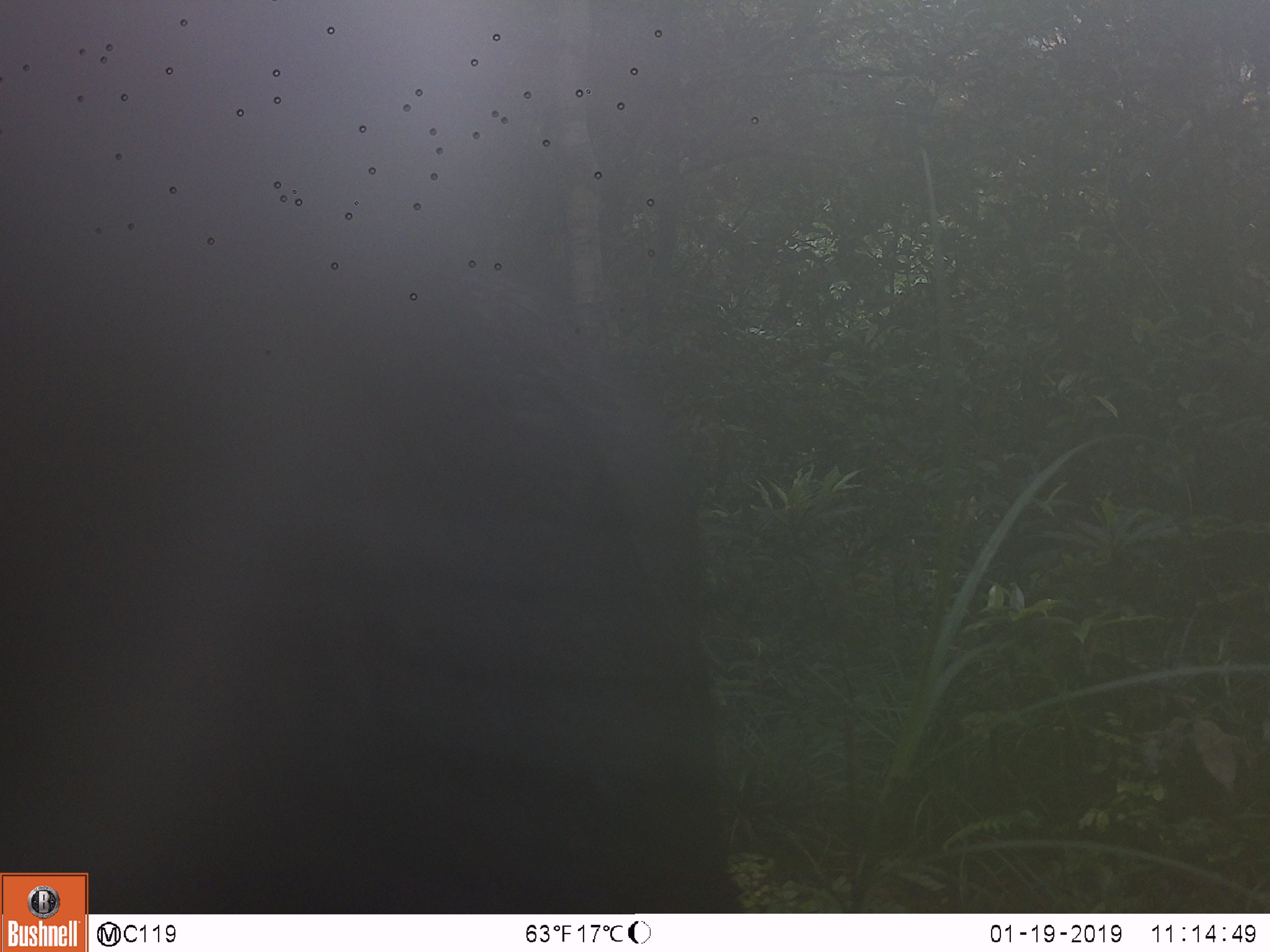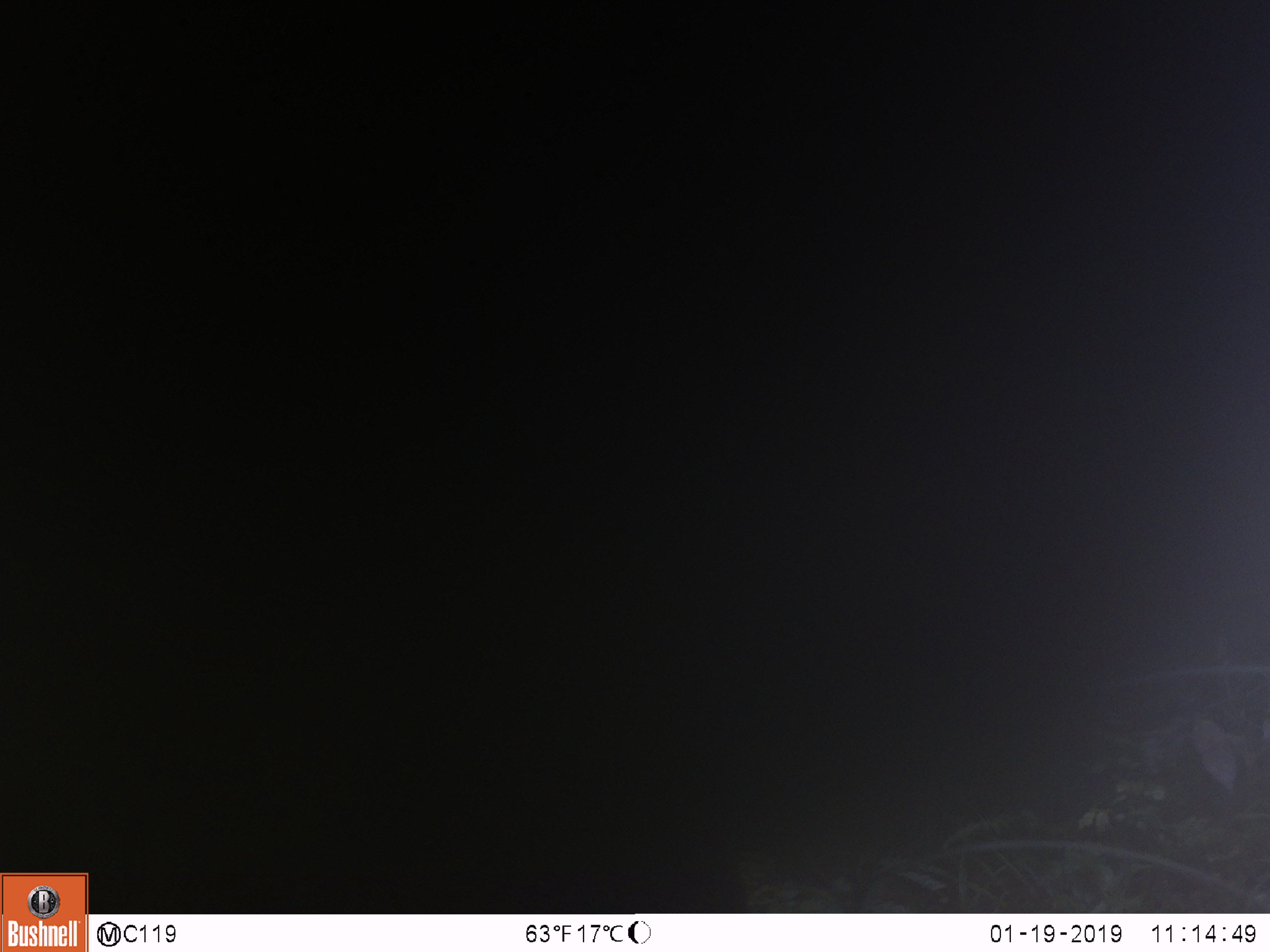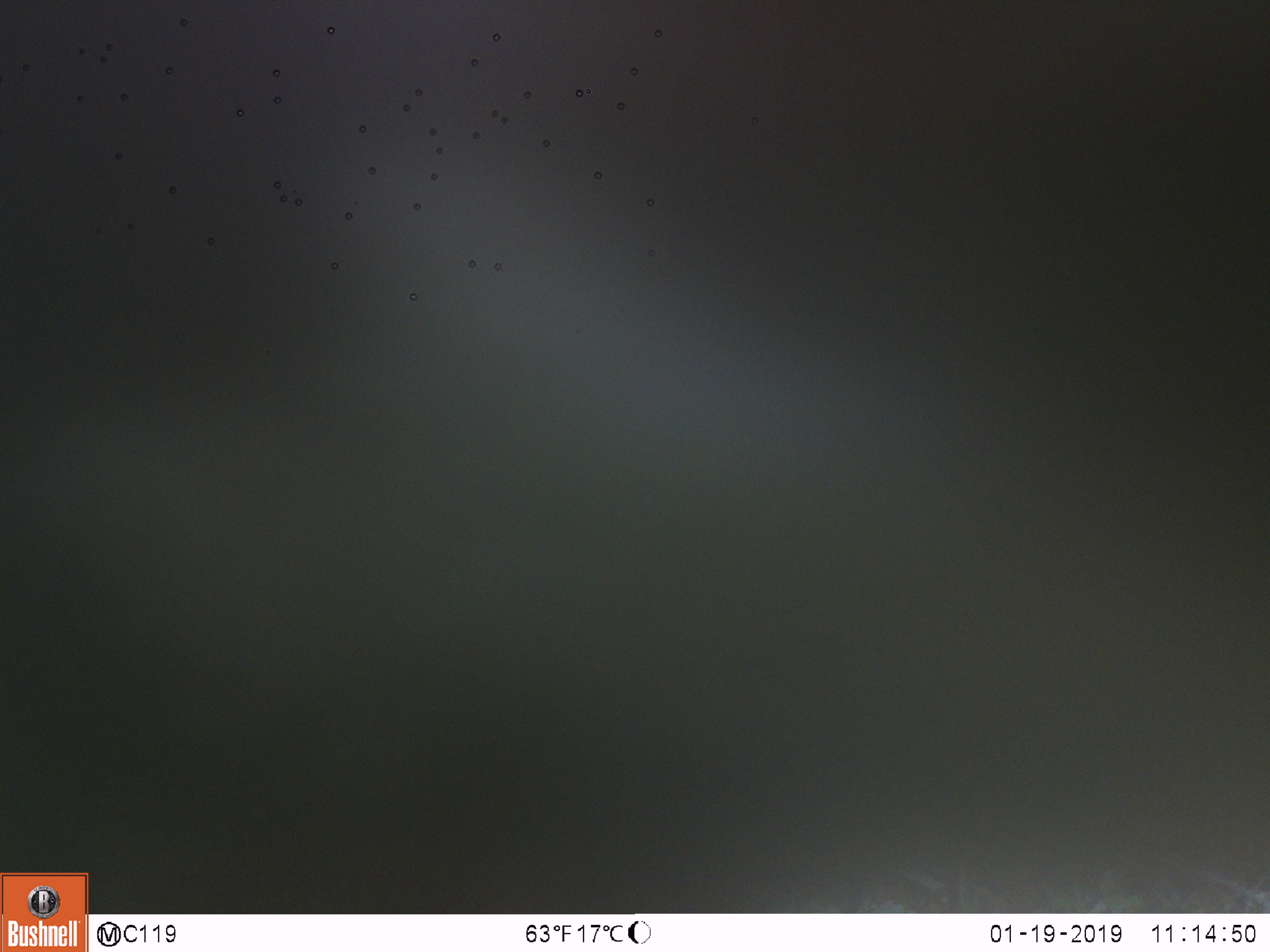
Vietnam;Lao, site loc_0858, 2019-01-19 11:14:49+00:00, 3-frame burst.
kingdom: Animalia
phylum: Chordata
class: Mammalia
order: Artiodactyla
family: Bovidae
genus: Capricornis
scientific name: Capricornis sumatraensis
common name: chinese serow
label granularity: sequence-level